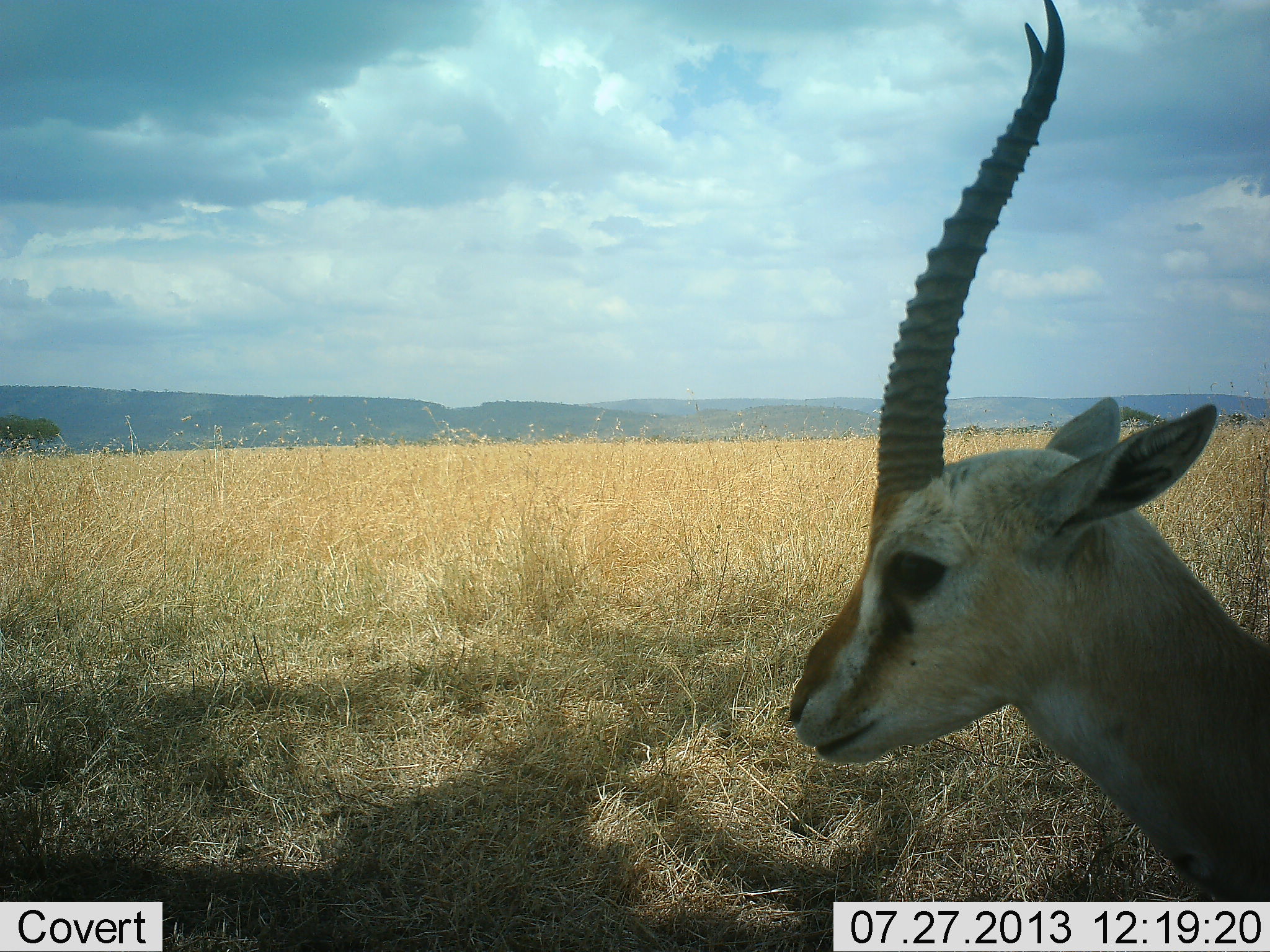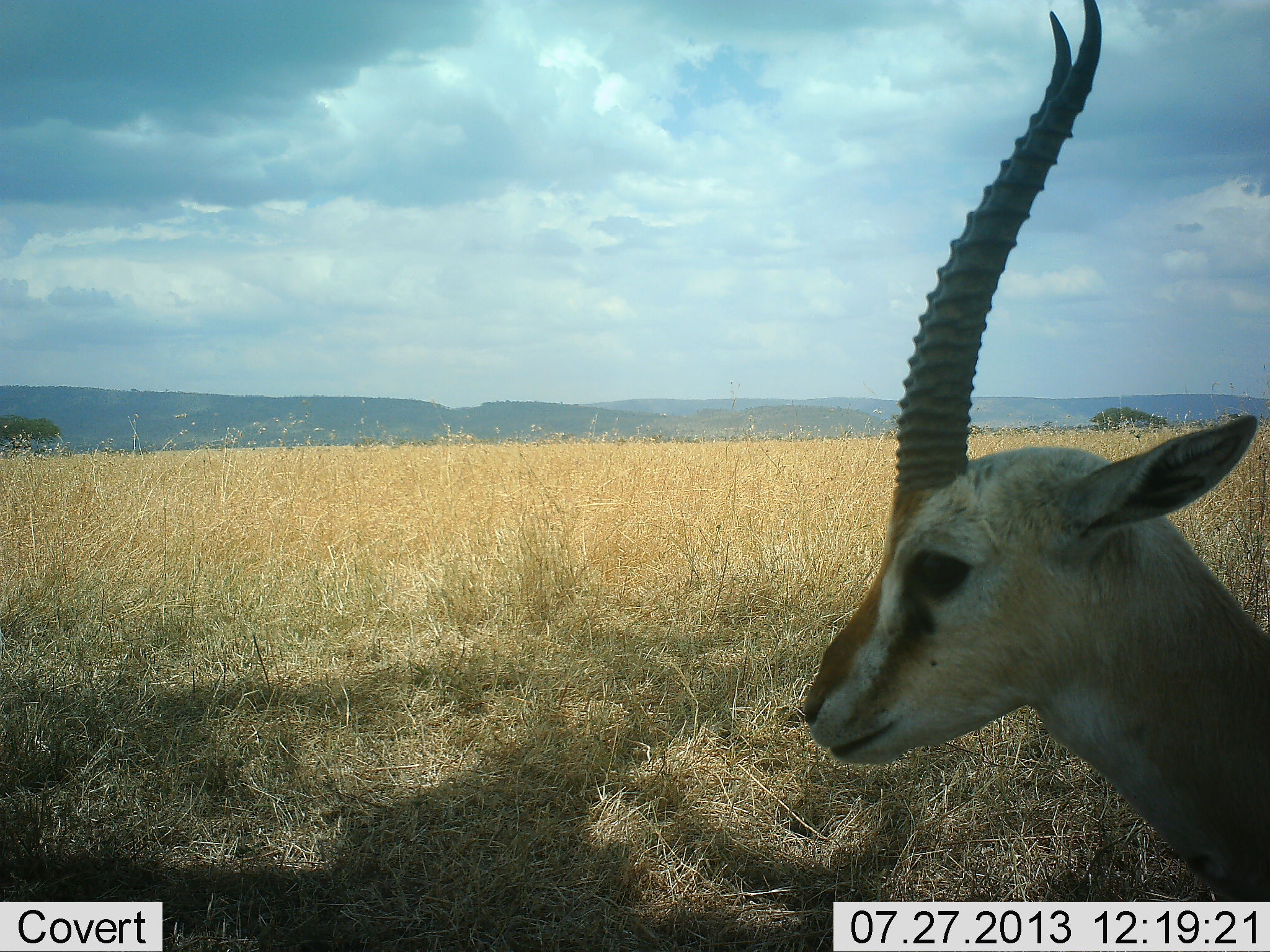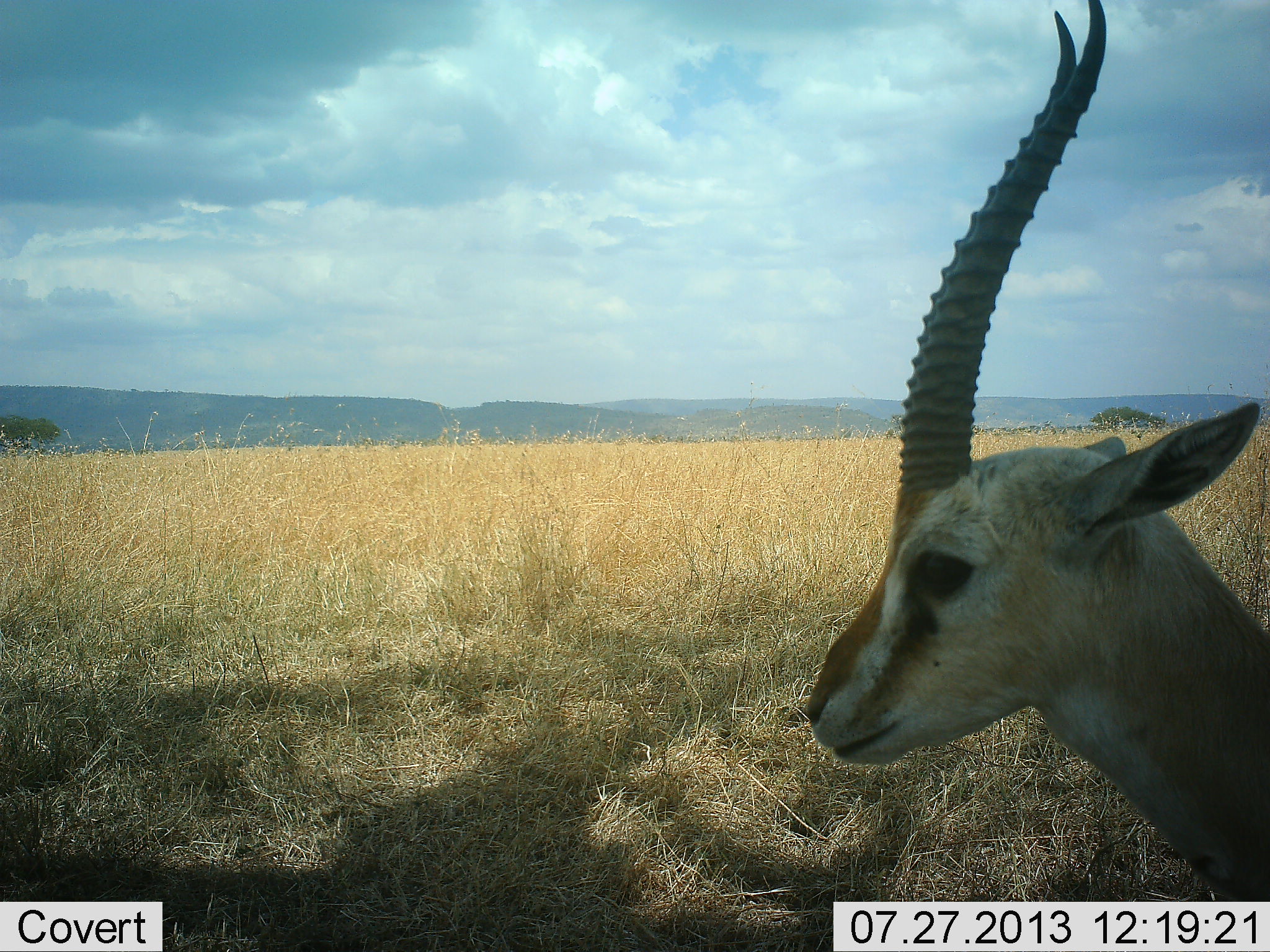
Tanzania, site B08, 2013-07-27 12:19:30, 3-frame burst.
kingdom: Animalia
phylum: Chordata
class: Mammalia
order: Artiodactyla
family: Bovidae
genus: Eudorcas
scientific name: Eudorcas thomsonii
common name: thomson's gazelle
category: gazellethomsons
Gazellethomsons (thomson's gazelle) (Eudorcas thomsonii), count 1. Behavior (volunteer vote fractions): standing 100%, resting 0%, moving 0%, interacting 0%. Young present (vote fraction): 0%. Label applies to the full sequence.